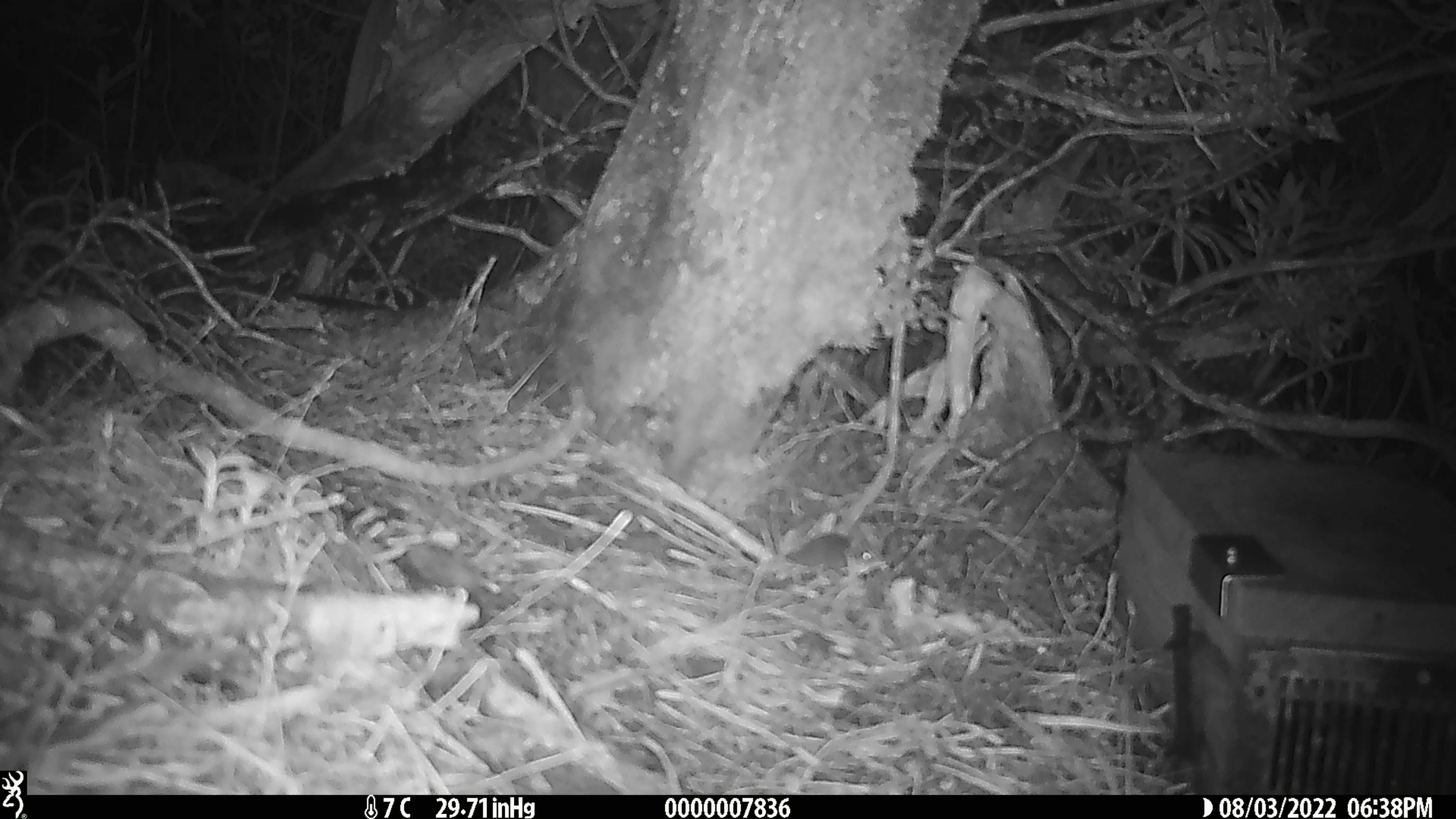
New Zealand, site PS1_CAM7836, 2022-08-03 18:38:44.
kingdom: Animalia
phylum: Chordata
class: Mammalia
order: Rodentia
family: Muridae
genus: Mus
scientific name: Mus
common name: mouse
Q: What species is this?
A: Mouse (Mus).